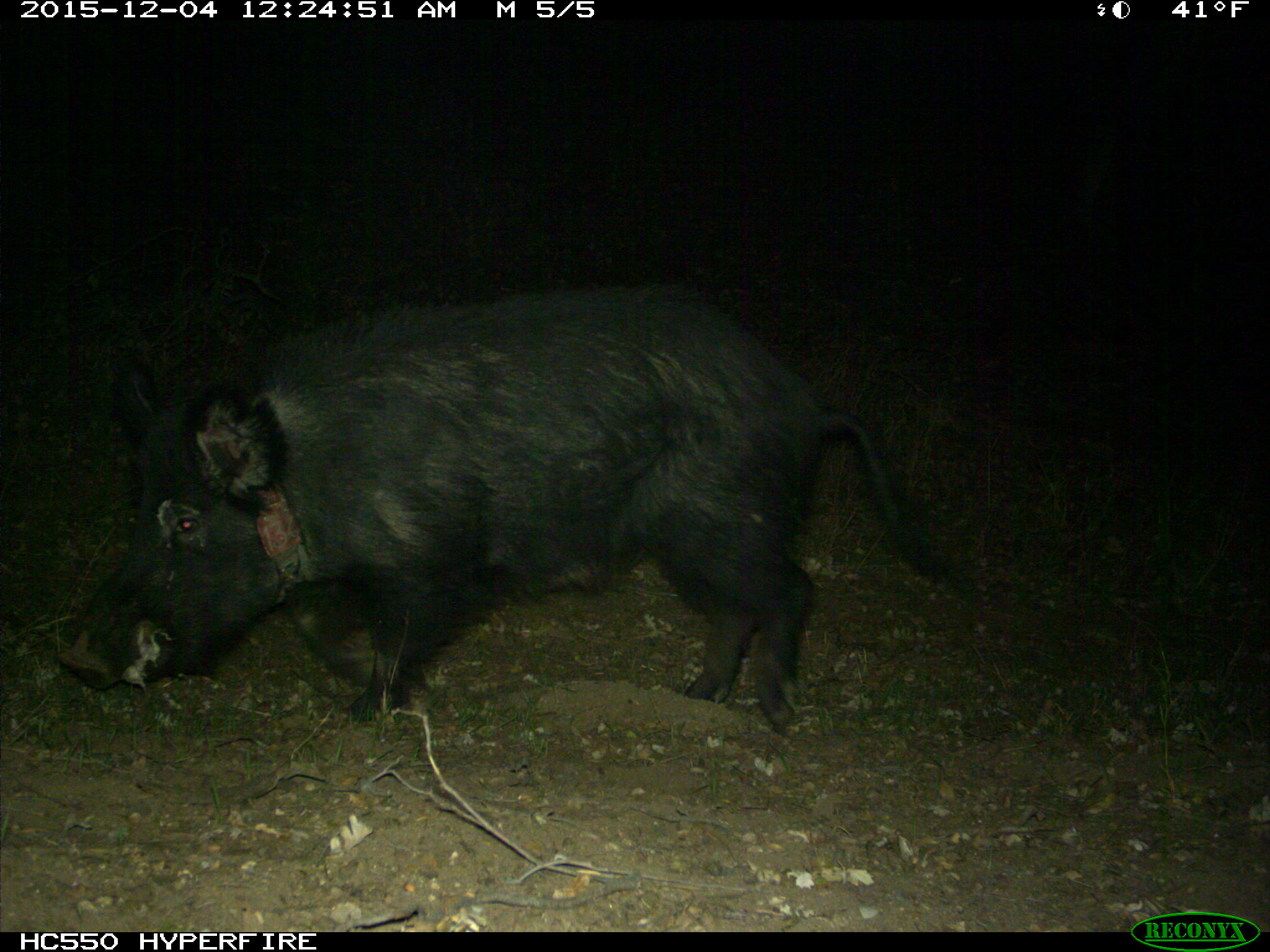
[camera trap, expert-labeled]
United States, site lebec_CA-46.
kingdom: Animalia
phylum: Chordata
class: Mammalia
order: Artiodactyla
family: Suidae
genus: Sus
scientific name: Sus scrofa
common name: wild boar